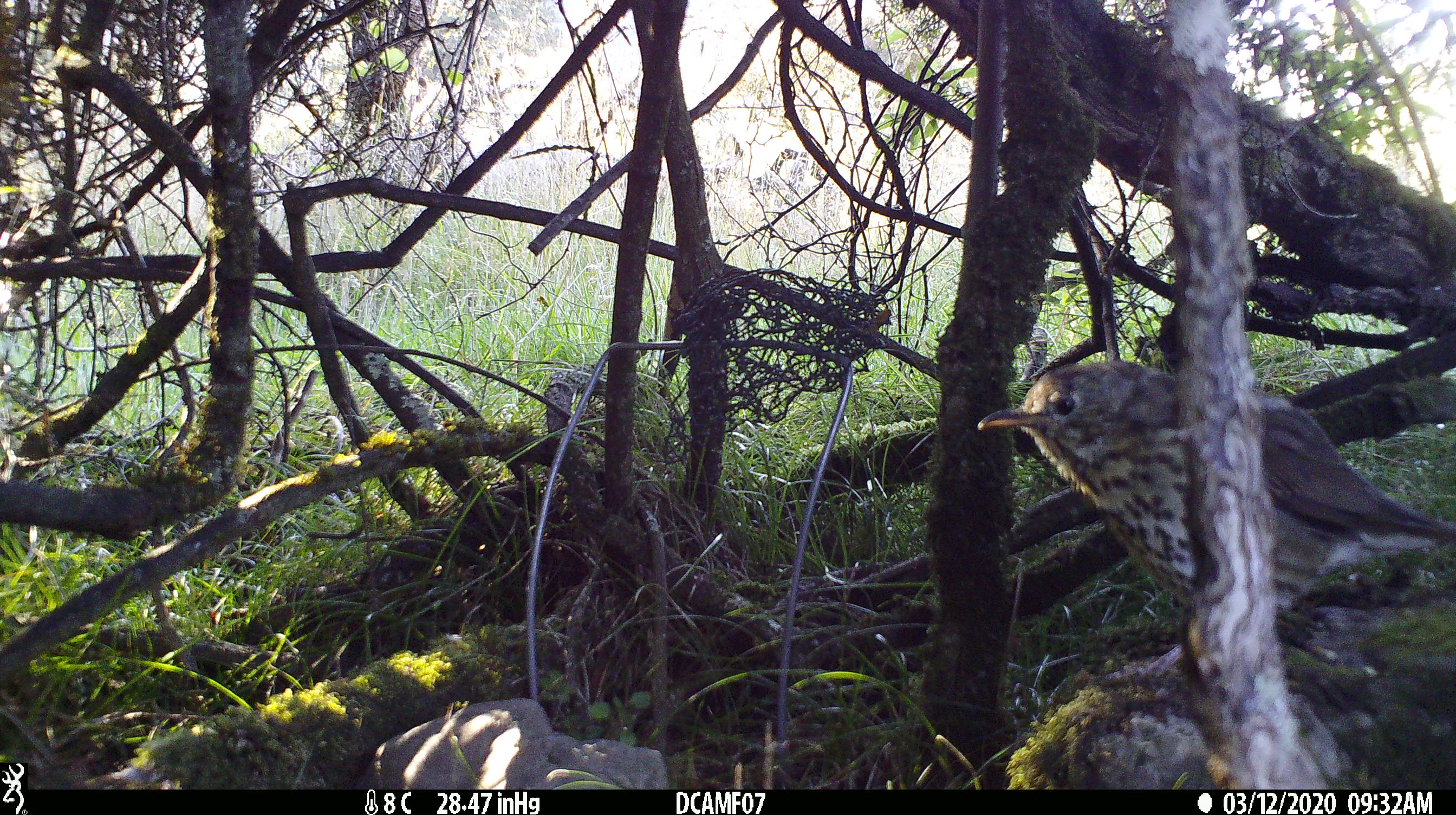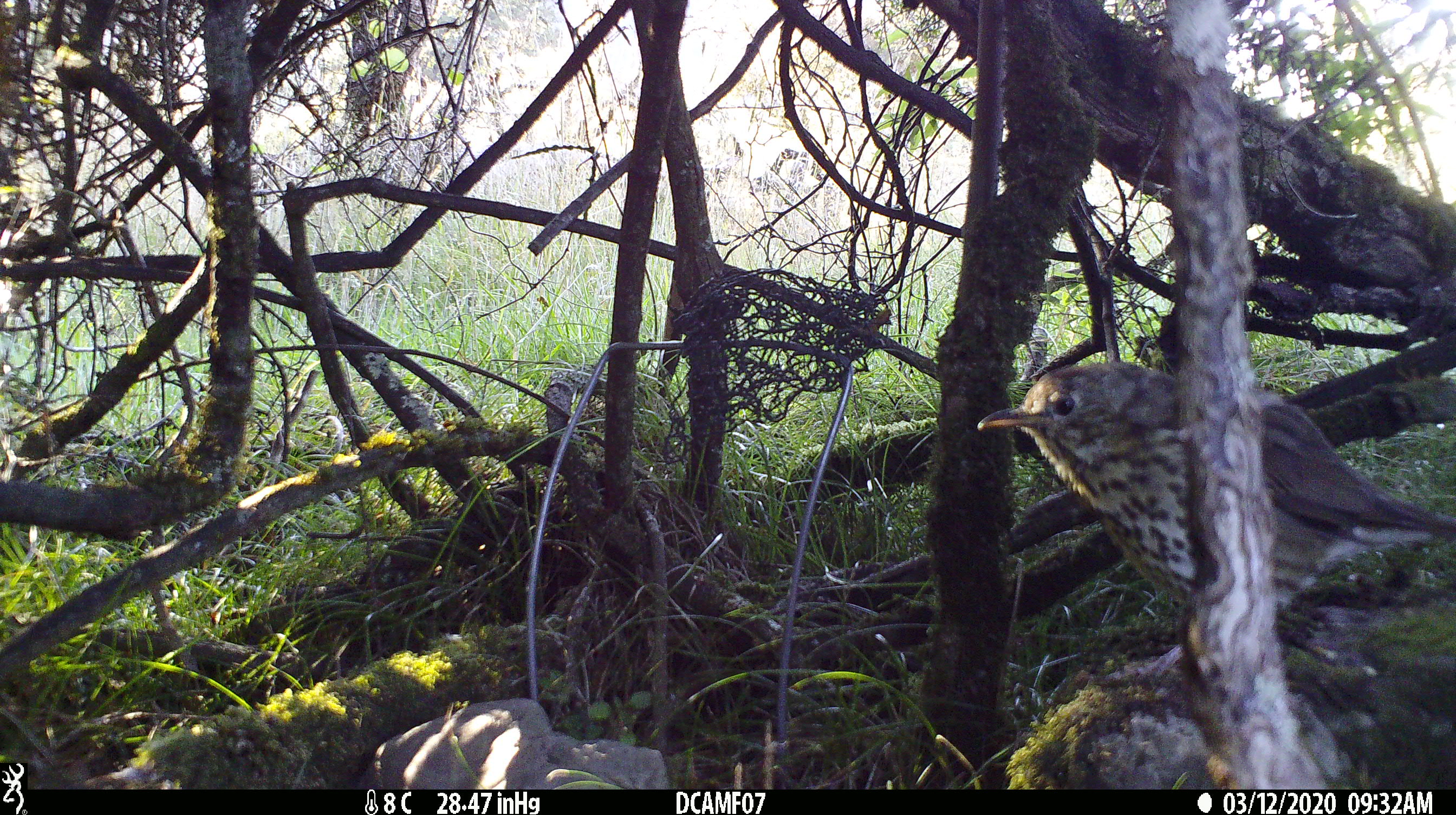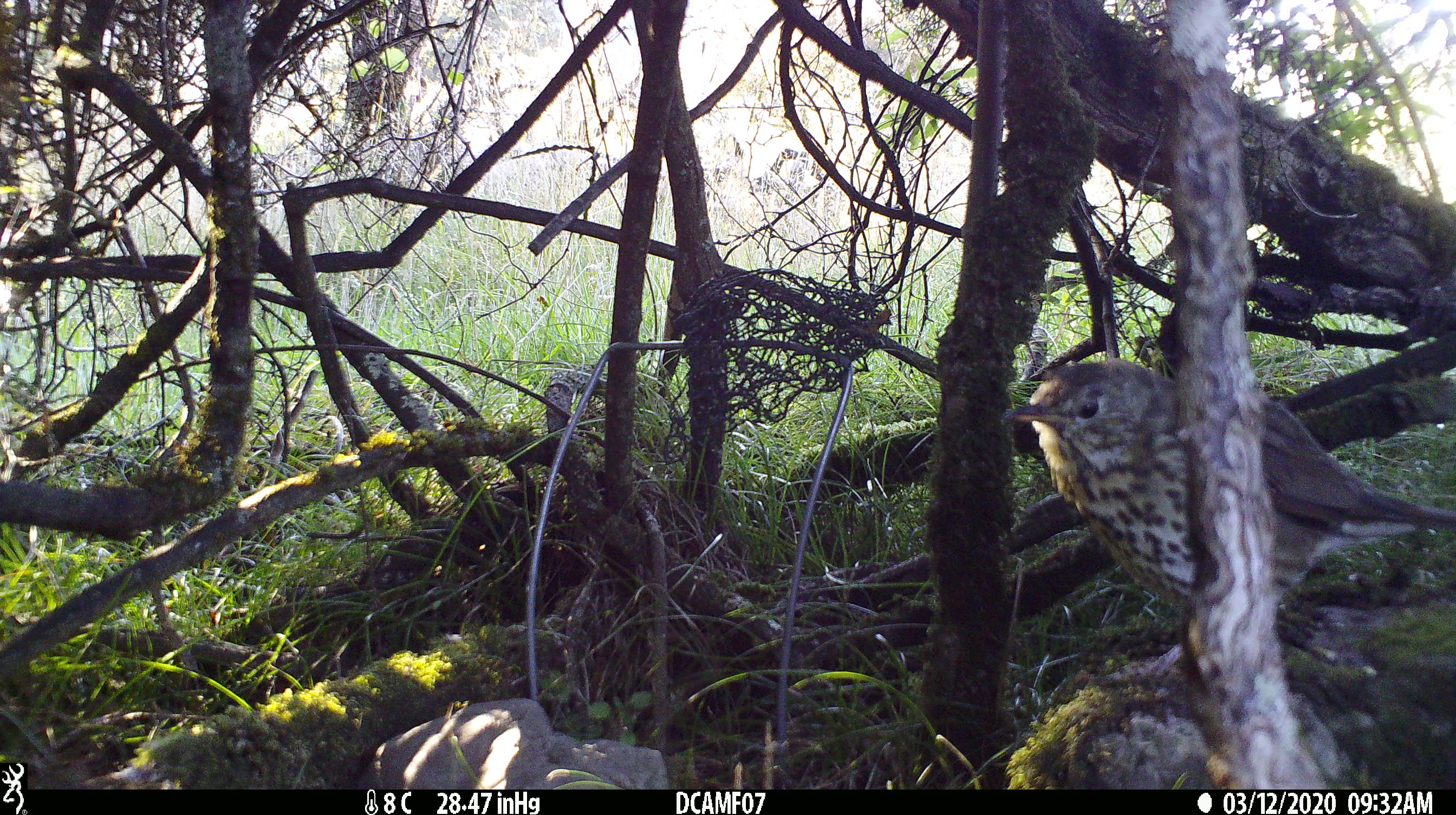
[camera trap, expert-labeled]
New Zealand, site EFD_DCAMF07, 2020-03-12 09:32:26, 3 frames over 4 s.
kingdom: Animalia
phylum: Chordata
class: Aves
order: Passeriformes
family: Turdidae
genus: Turdus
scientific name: Turdus philomelos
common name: song thrush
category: thrush